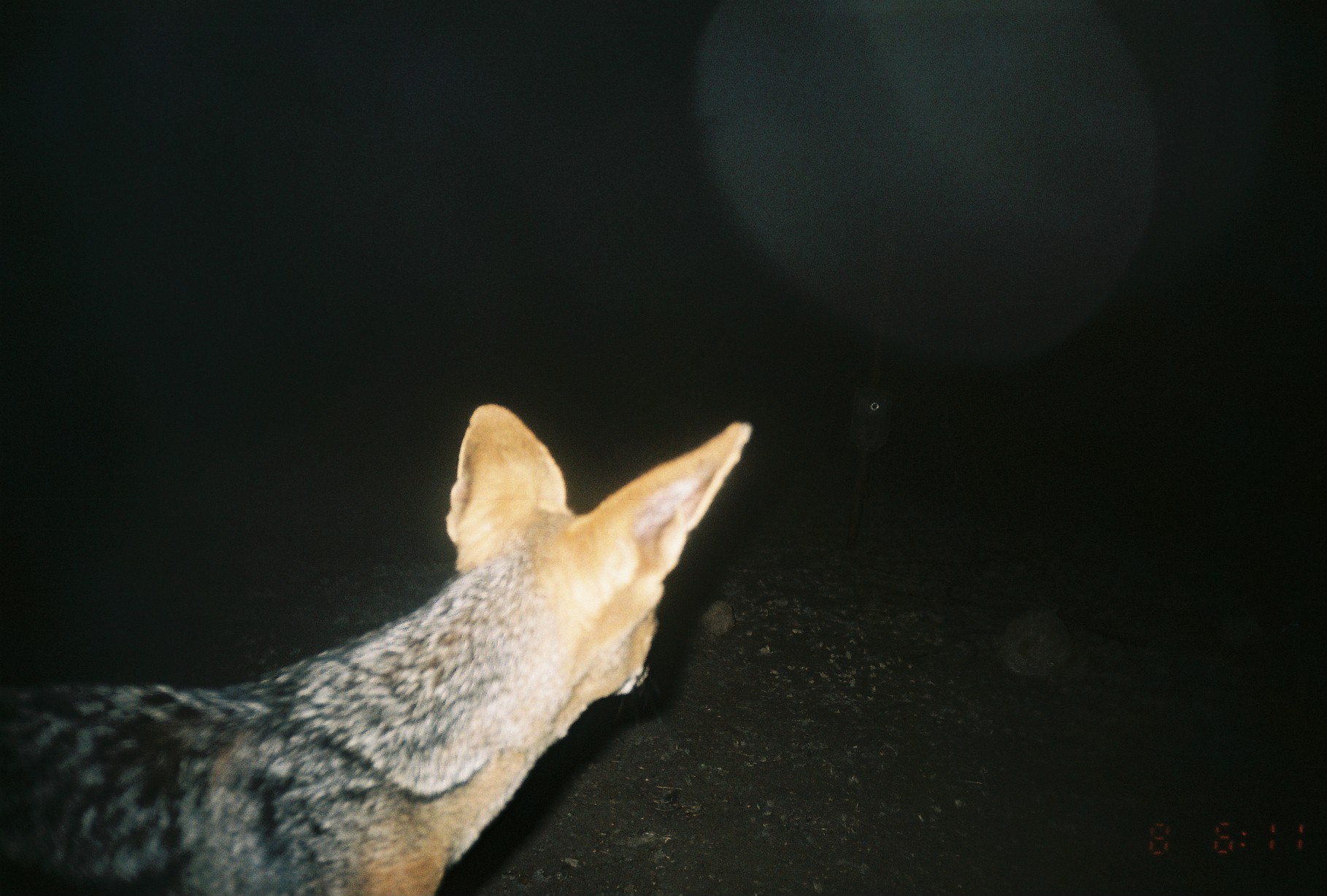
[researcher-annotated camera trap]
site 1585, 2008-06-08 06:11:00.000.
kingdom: Animalia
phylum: Chordata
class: Mammalia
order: Carnivora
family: Canidae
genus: Lupulella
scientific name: Lupulella mesomelas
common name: black-backed jackal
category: canis mesomelas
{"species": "canis mesomelas (black-backed jackal) (Lupulella mesomelas)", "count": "1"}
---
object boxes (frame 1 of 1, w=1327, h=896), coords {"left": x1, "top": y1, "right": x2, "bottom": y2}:
canis mesomelas: {"left": 0, "top": 401, "right": 754, "bottom": 894}